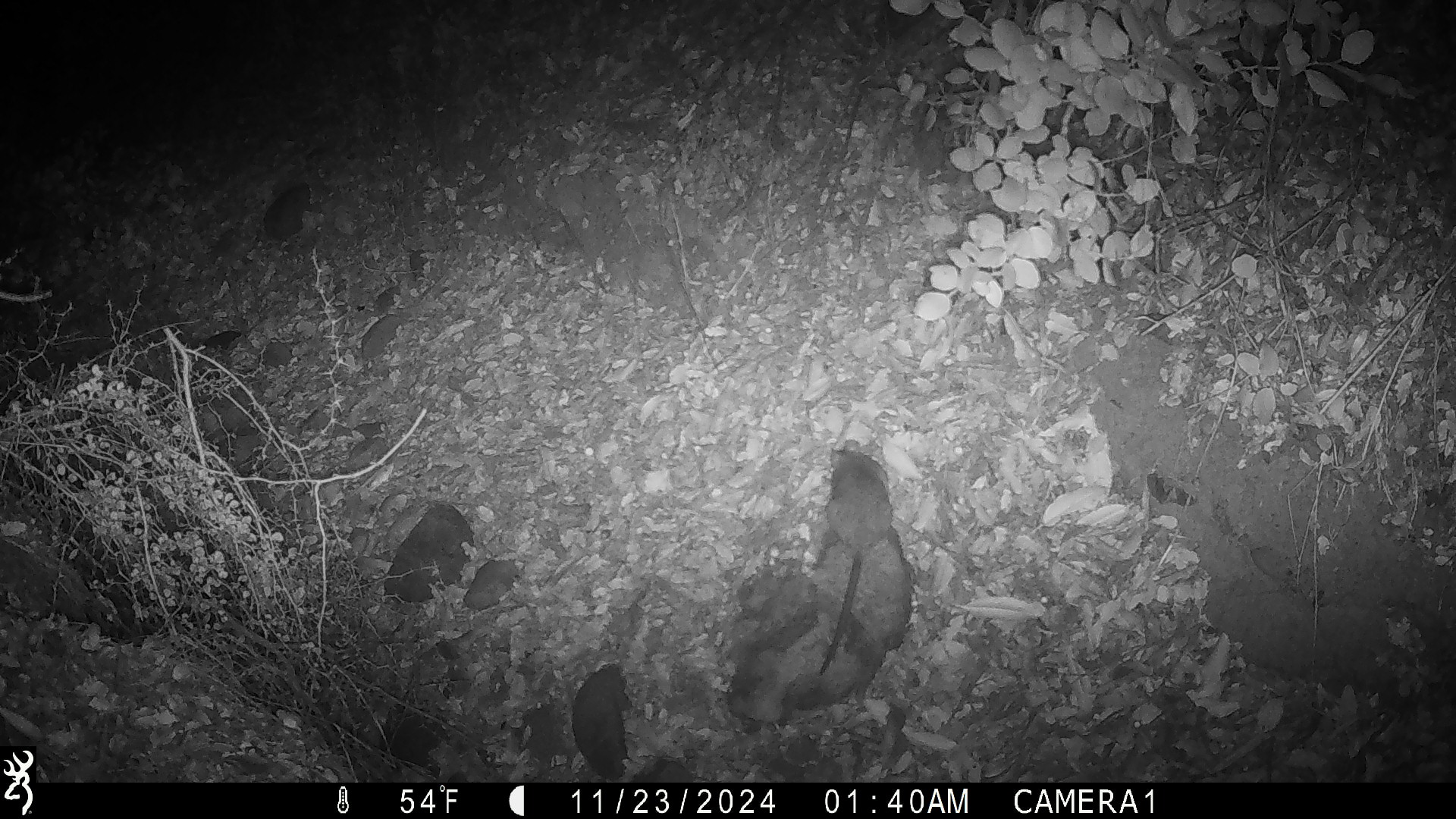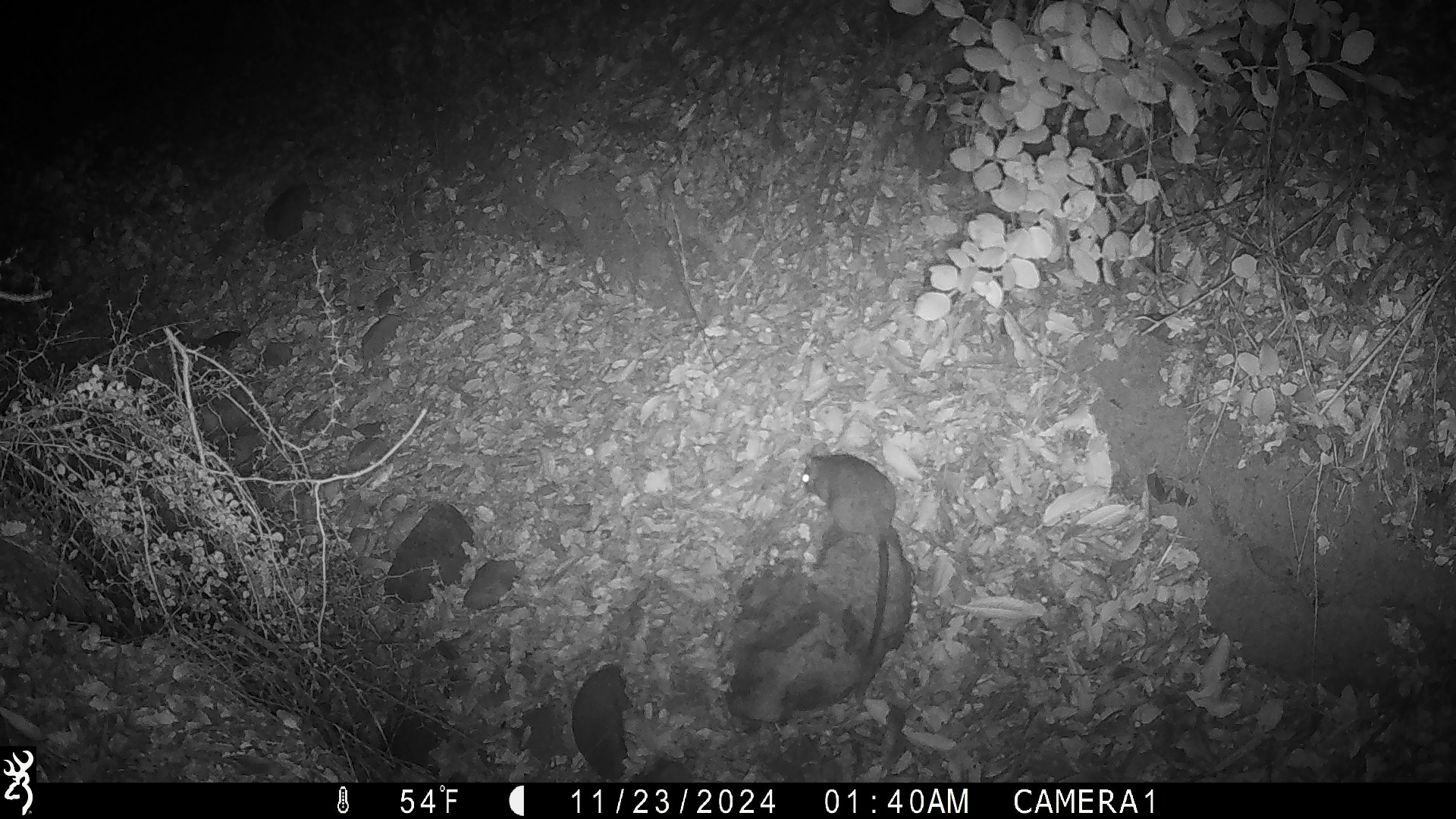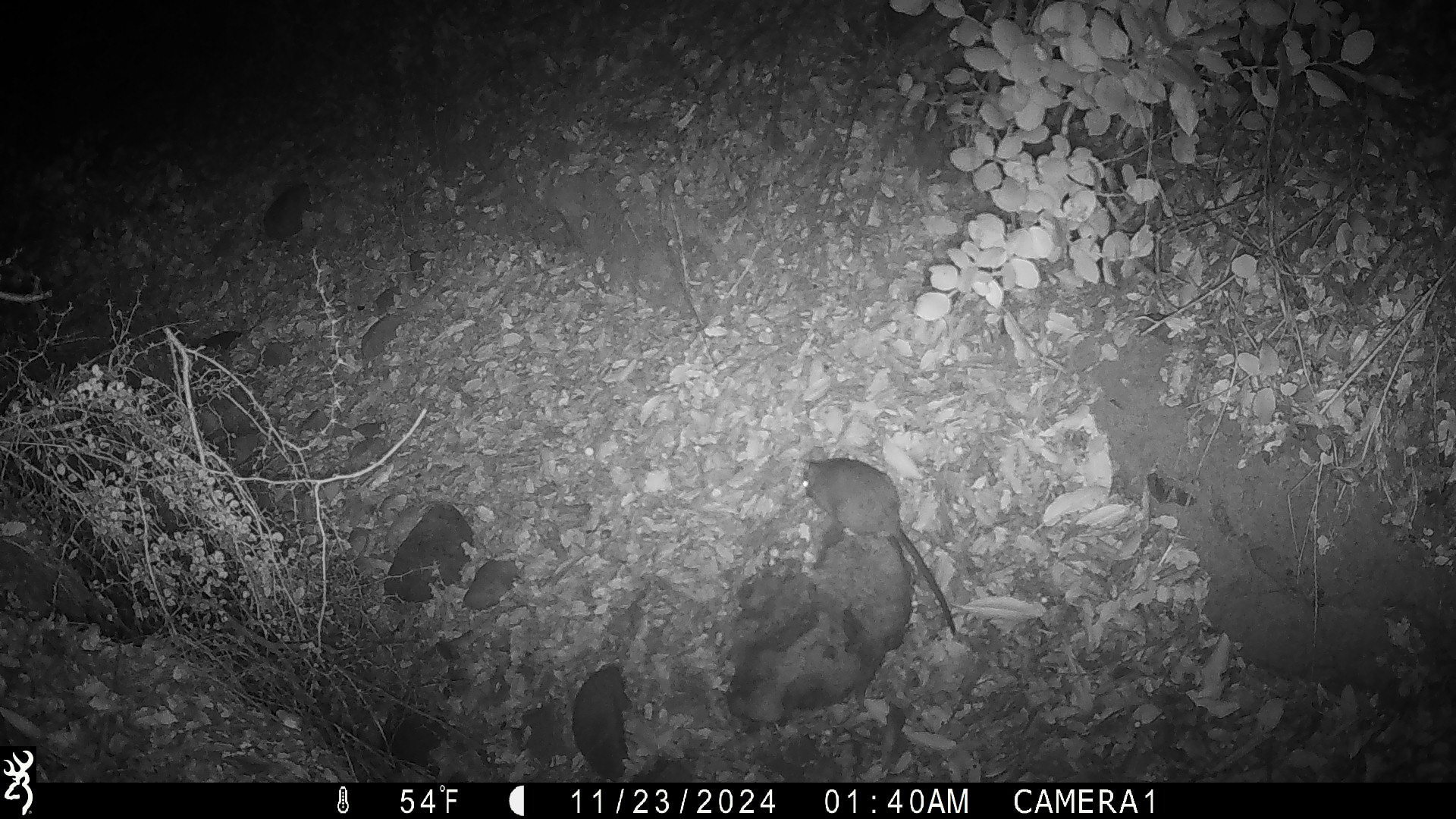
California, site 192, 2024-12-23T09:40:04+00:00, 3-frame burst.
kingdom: Animalia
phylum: Chordata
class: Mammalia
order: Rodentia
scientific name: Rodentia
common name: mouse or rat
Mouse or rat (Rodentia).